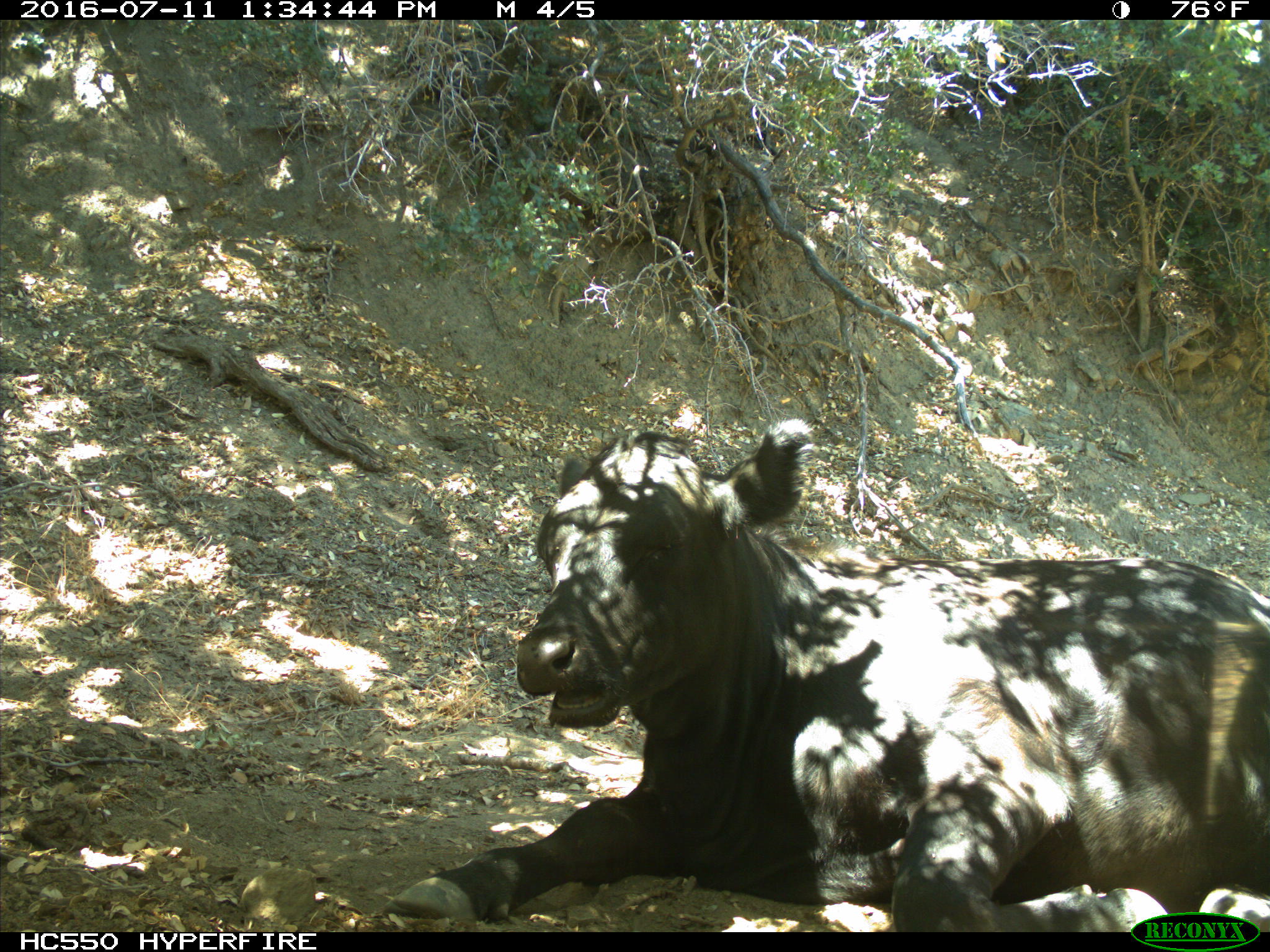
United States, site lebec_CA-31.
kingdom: Animalia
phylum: Chordata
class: Mammalia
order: Artiodactyla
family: Bovidae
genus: Bos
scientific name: Bos taurus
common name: domestic cow